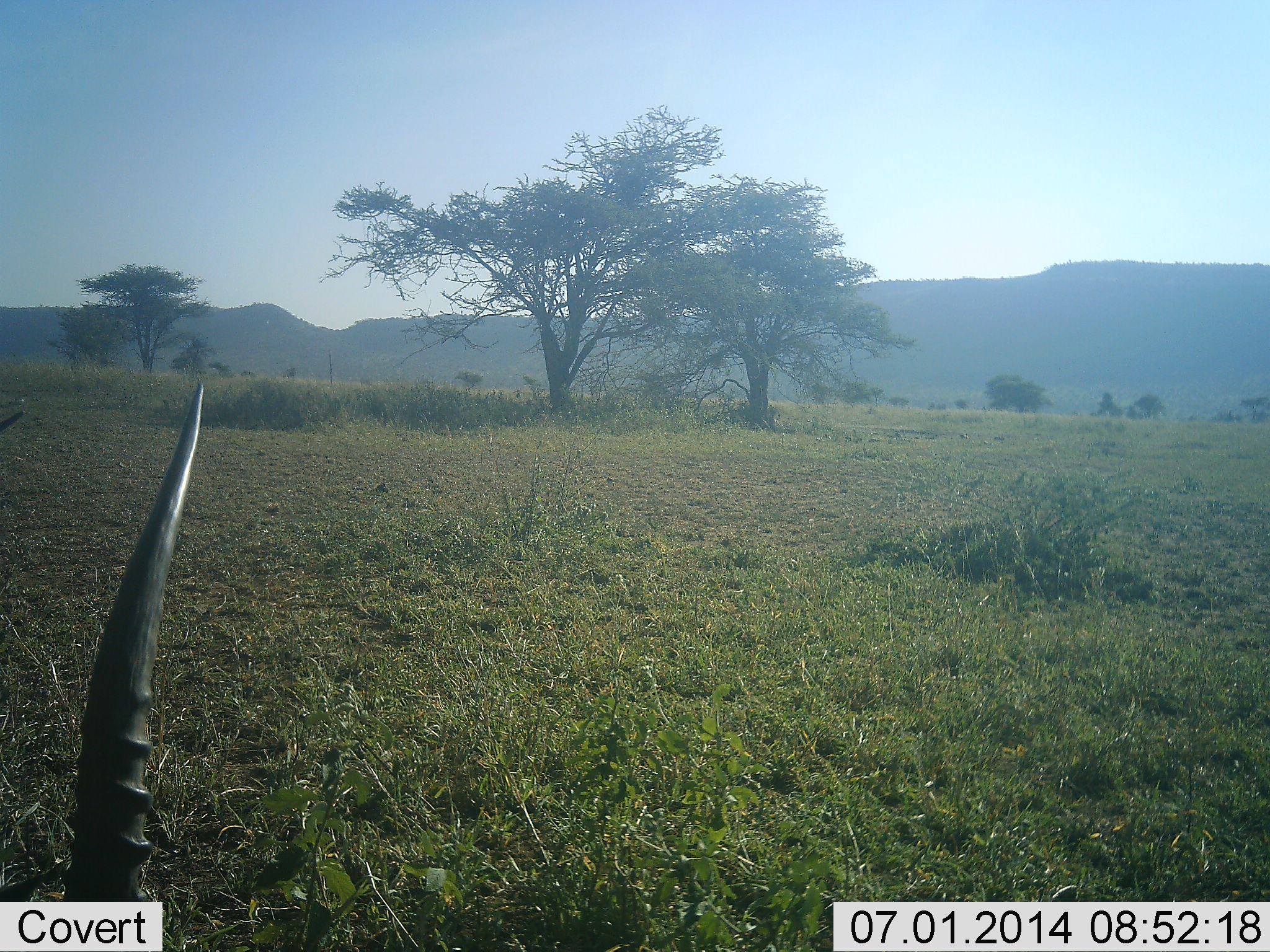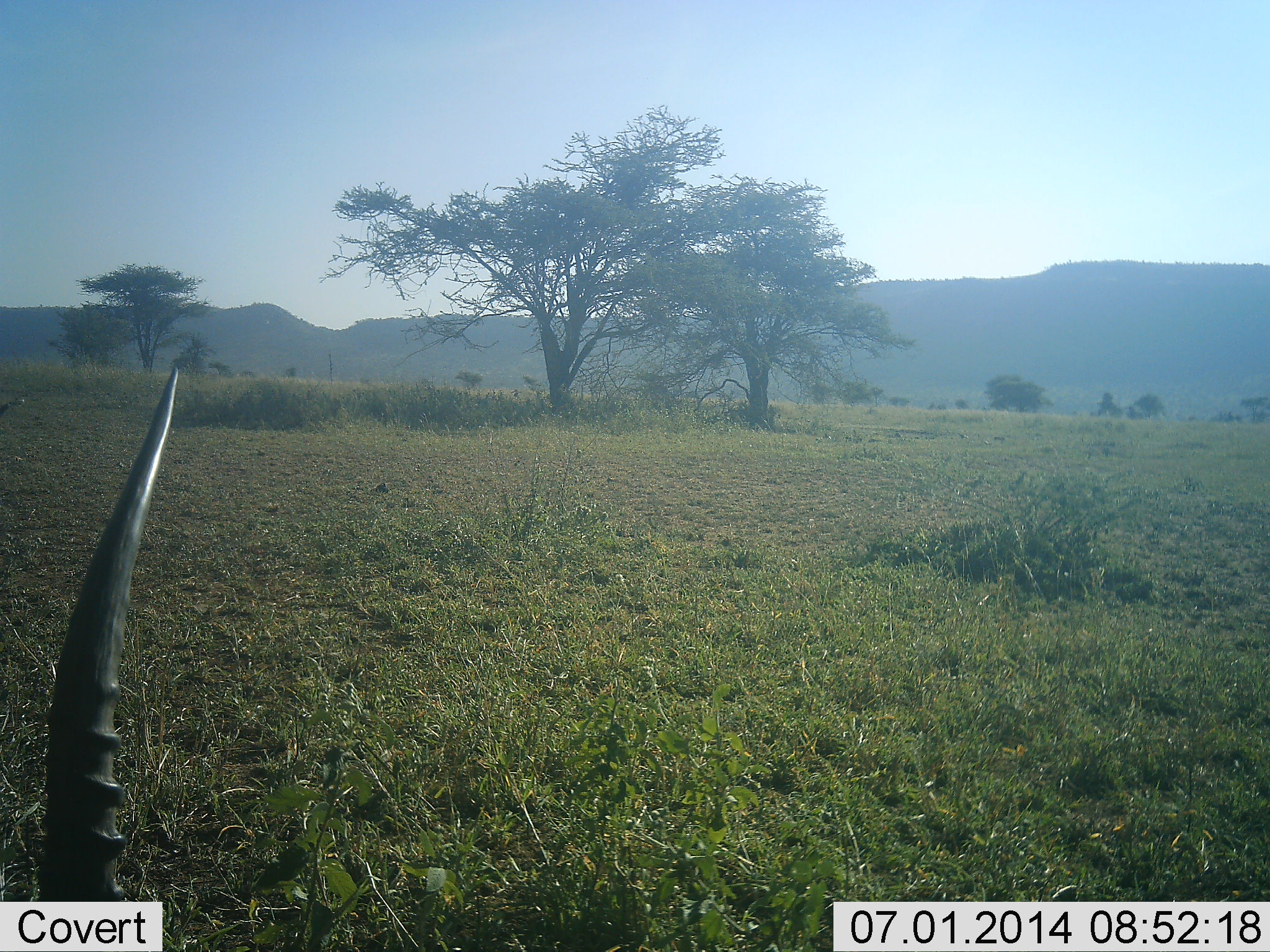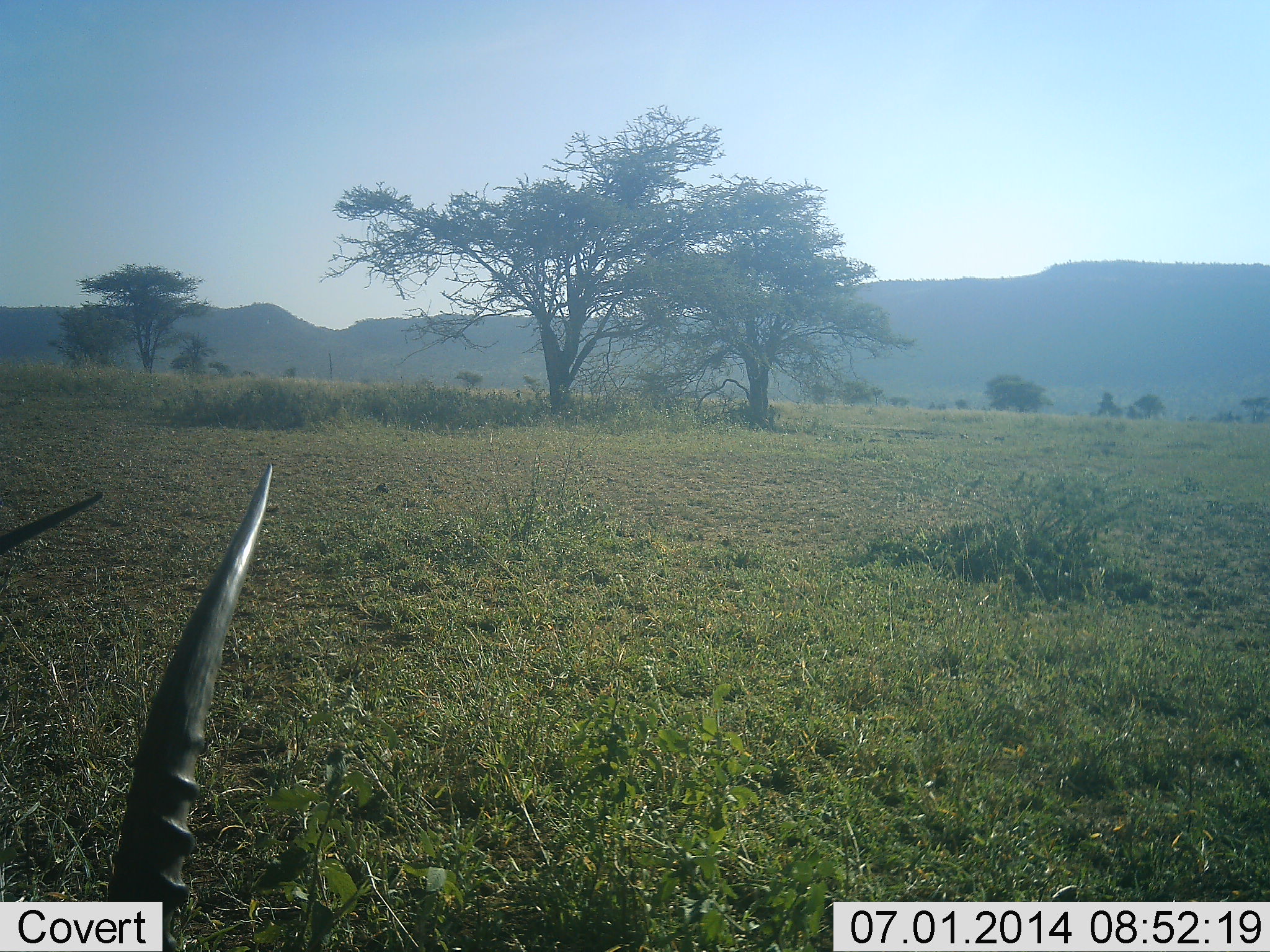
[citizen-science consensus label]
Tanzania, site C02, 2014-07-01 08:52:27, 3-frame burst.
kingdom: Animalia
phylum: Chordata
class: Mammalia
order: Artiodactyla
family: Bovidae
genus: Eudorcas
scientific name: Eudorcas thomsonii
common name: thomson's gazelle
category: gazellethomsons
Gazellethomsons (thomson's gazelle) (Eudorcas thomsonii), count 1. Behavior (volunteer vote fractions): standing 70%, resting 20%, moving 0%, interacting 0%. Young present (vote fraction): 0%. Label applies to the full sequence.